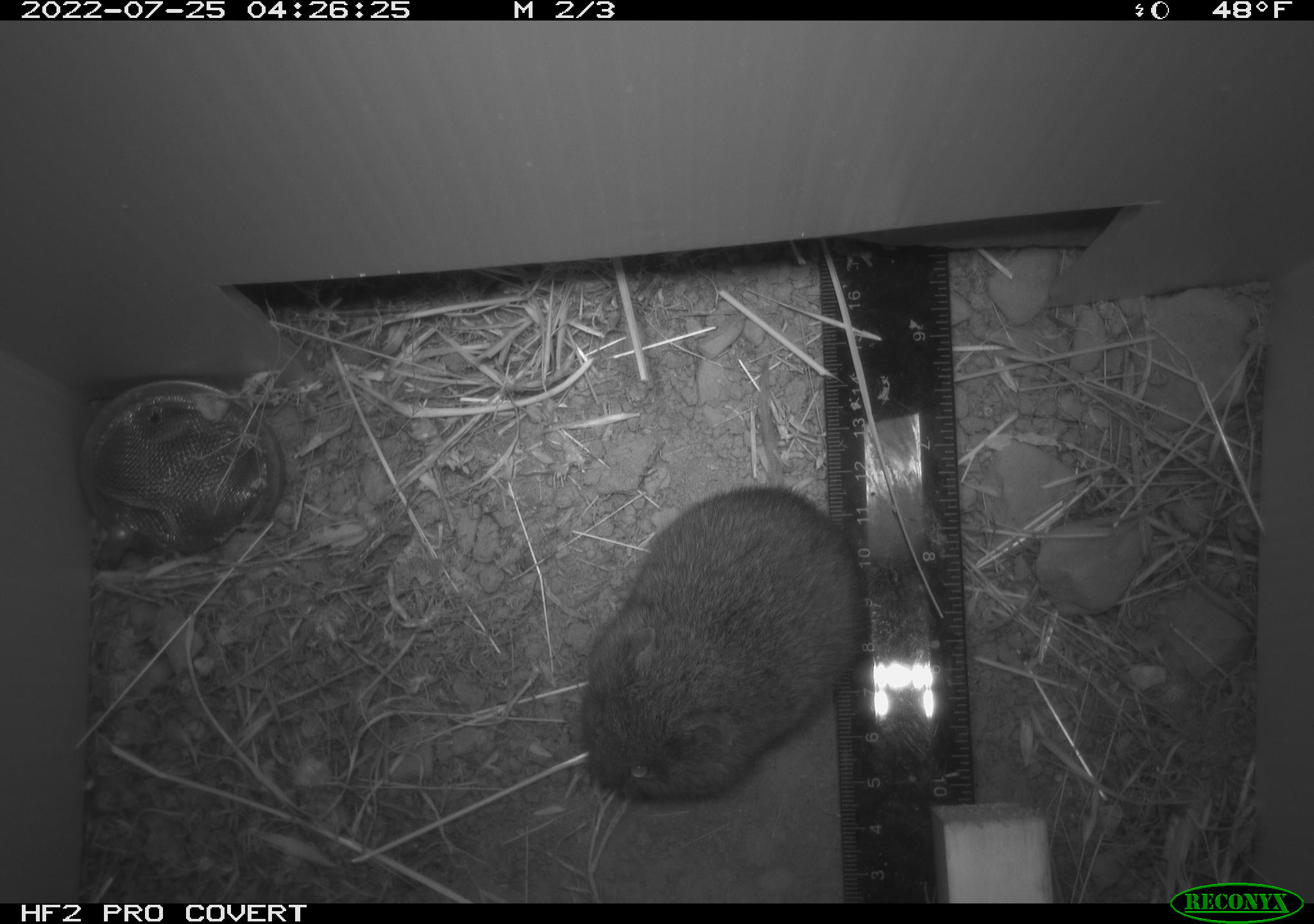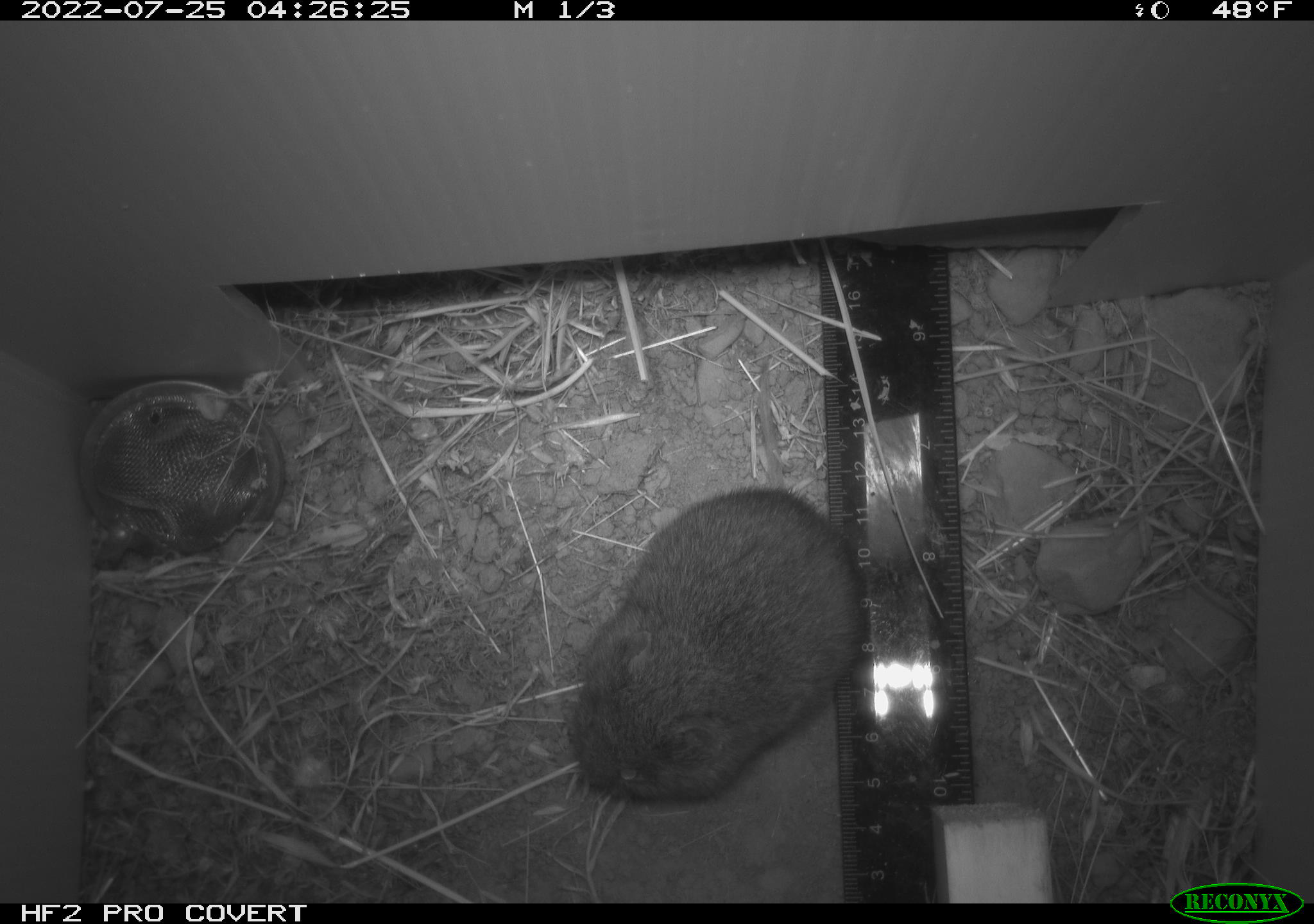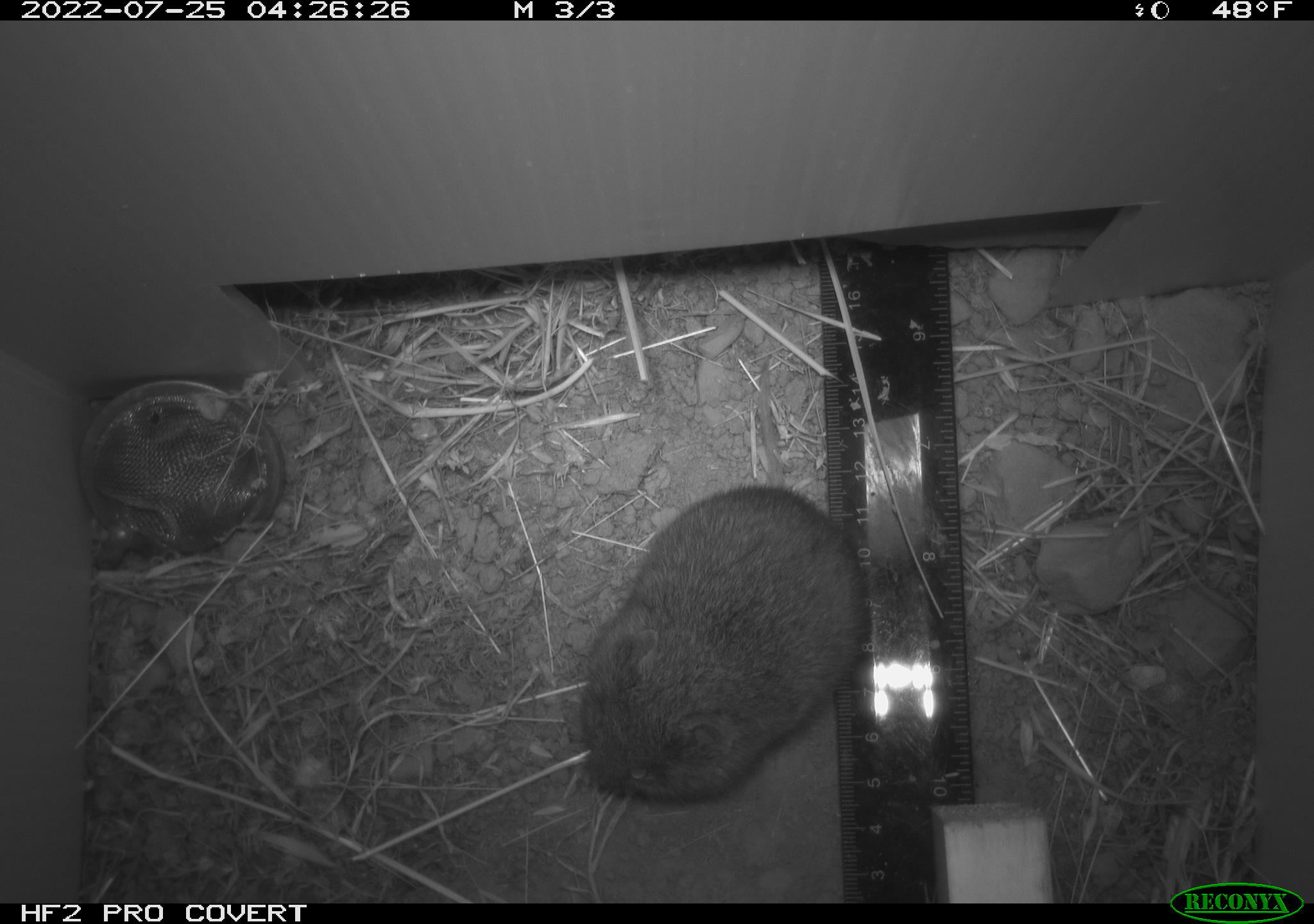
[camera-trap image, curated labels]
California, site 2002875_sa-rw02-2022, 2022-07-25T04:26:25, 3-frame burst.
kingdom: Animalia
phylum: Chordata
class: Mammalia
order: Rodentia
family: Cricetidae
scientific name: Arvicolinae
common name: voles, lemmings, and muskrats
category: arvicolinae subfamily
Arvicolinae subfamily (voles, lemmings, and muskrats) (Arvicolinae).